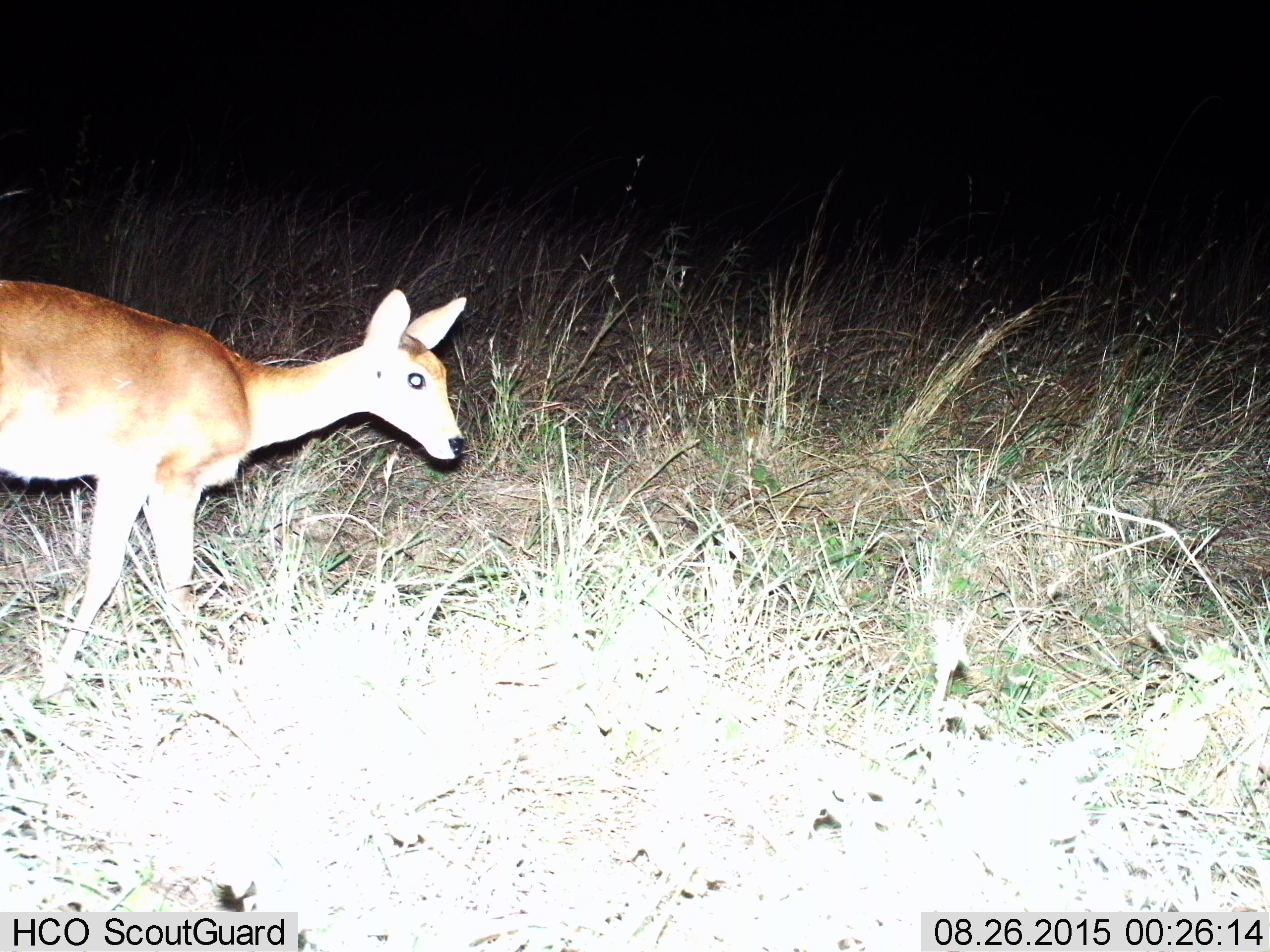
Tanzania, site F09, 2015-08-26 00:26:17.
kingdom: Animalia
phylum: Chordata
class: Mammalia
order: Artiodactyla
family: Bovidae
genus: Redunca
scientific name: Redunca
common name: reedbuck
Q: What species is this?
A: Reedbuck (Redunca).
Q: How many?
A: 1.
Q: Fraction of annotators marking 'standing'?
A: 33%.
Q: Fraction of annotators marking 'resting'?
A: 0%.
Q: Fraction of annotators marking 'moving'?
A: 75%.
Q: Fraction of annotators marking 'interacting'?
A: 0%.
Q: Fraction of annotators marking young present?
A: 0%.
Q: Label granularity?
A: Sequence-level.